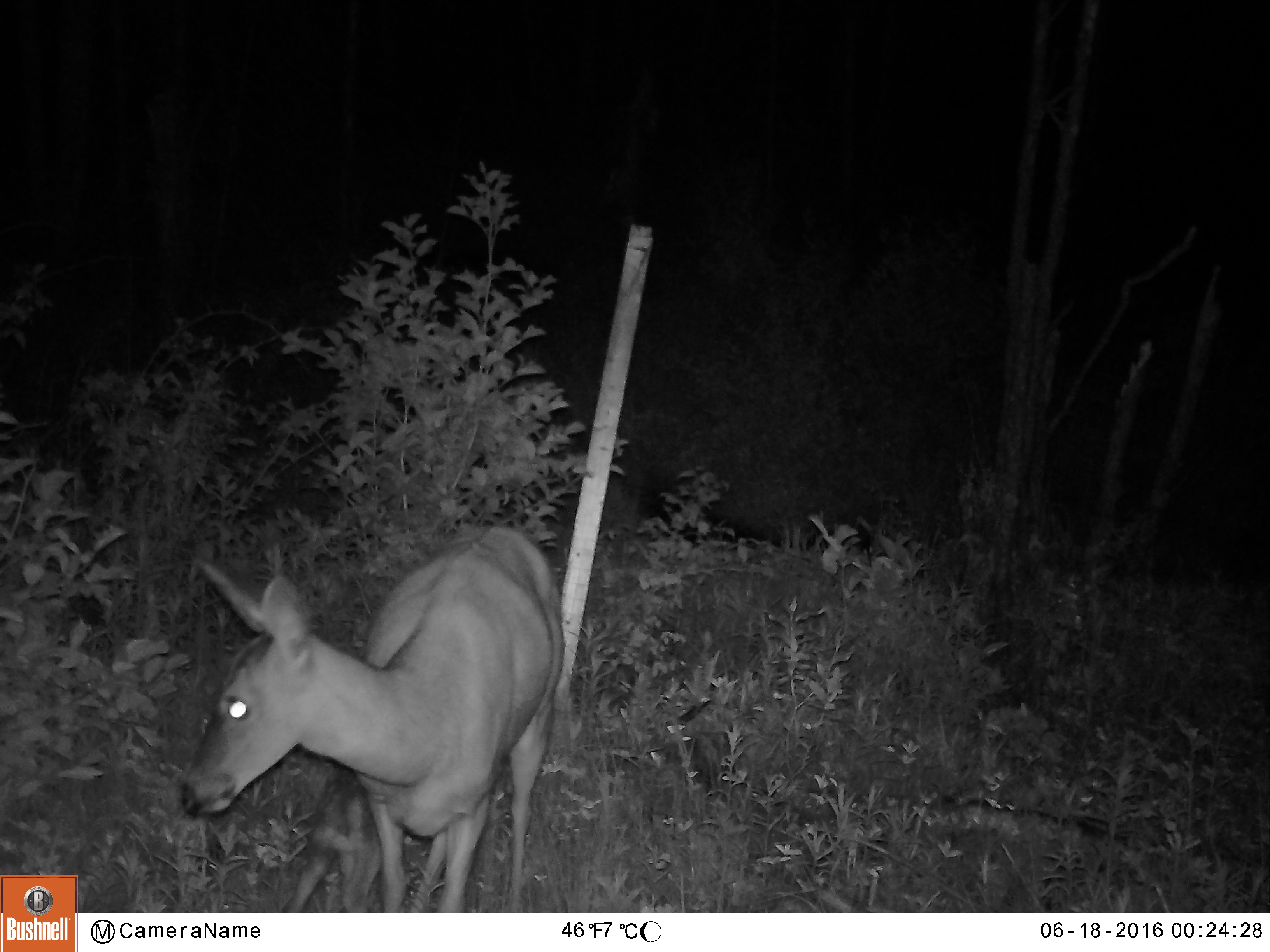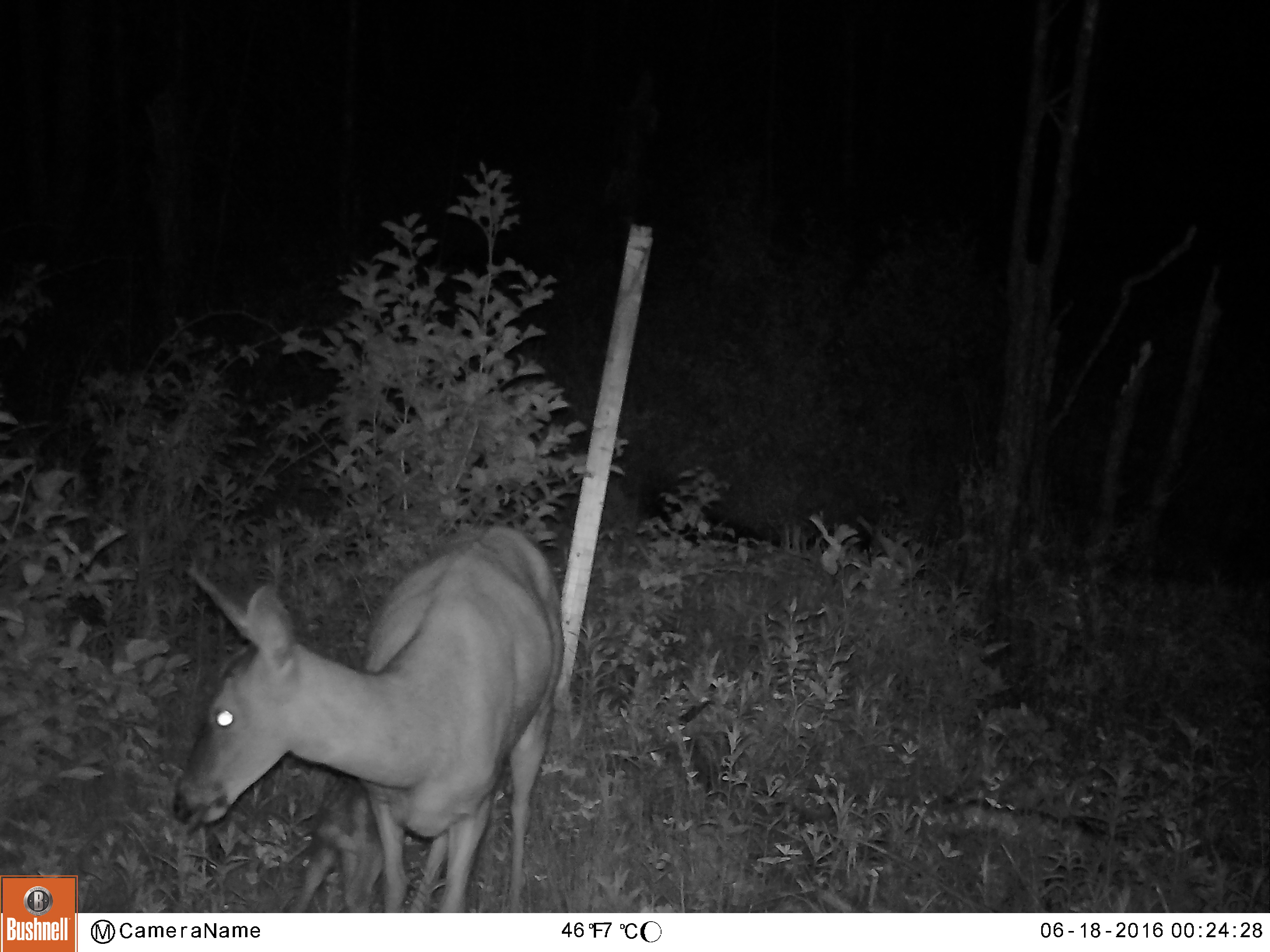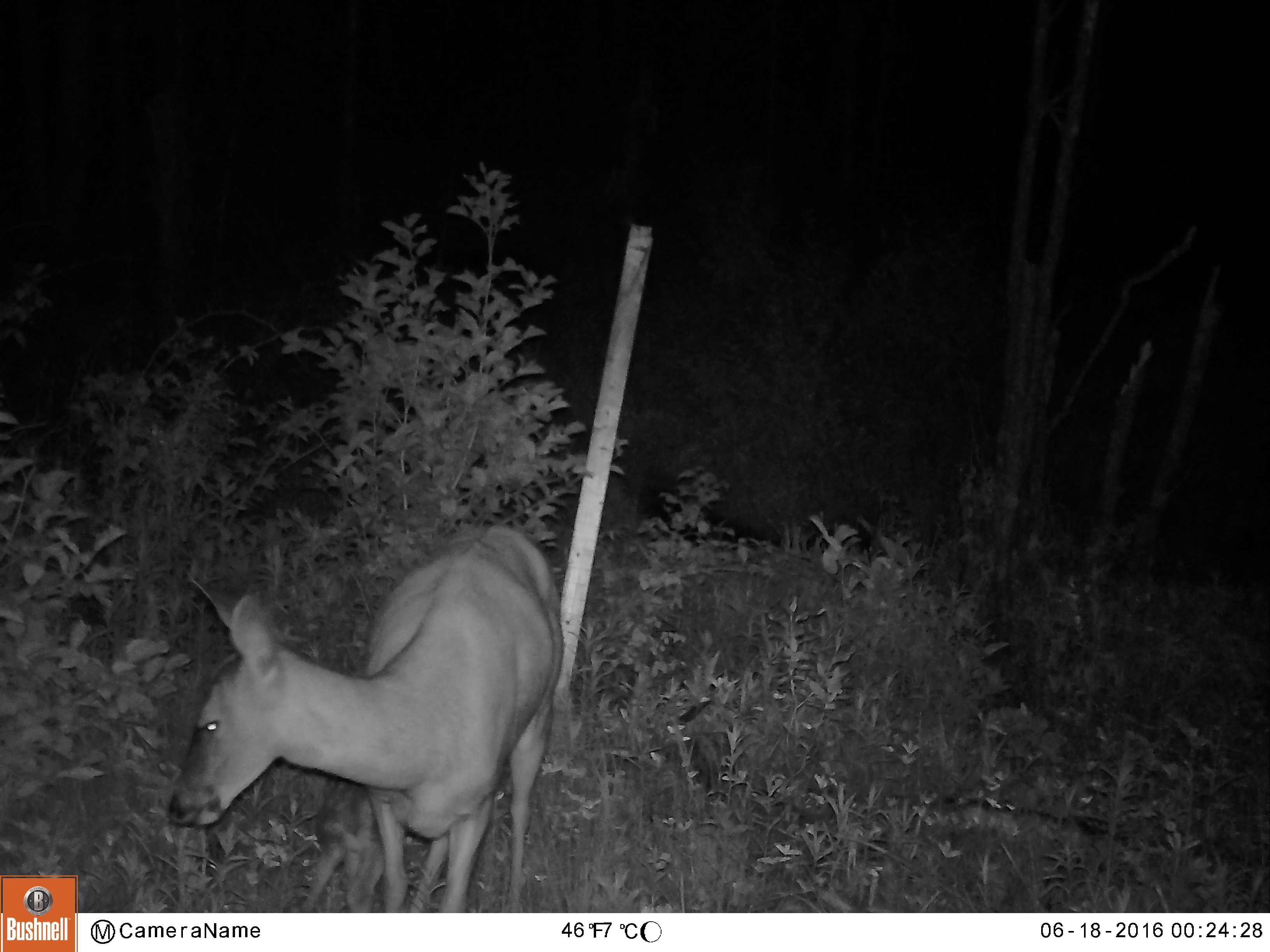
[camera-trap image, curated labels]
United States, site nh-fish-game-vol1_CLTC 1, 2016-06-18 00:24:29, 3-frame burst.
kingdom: Animalia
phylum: Chordata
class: Mammalia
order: Artiodactyla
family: Cervidae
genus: Odocoileus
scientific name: Odocoileus virginianus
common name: white-tailed deer